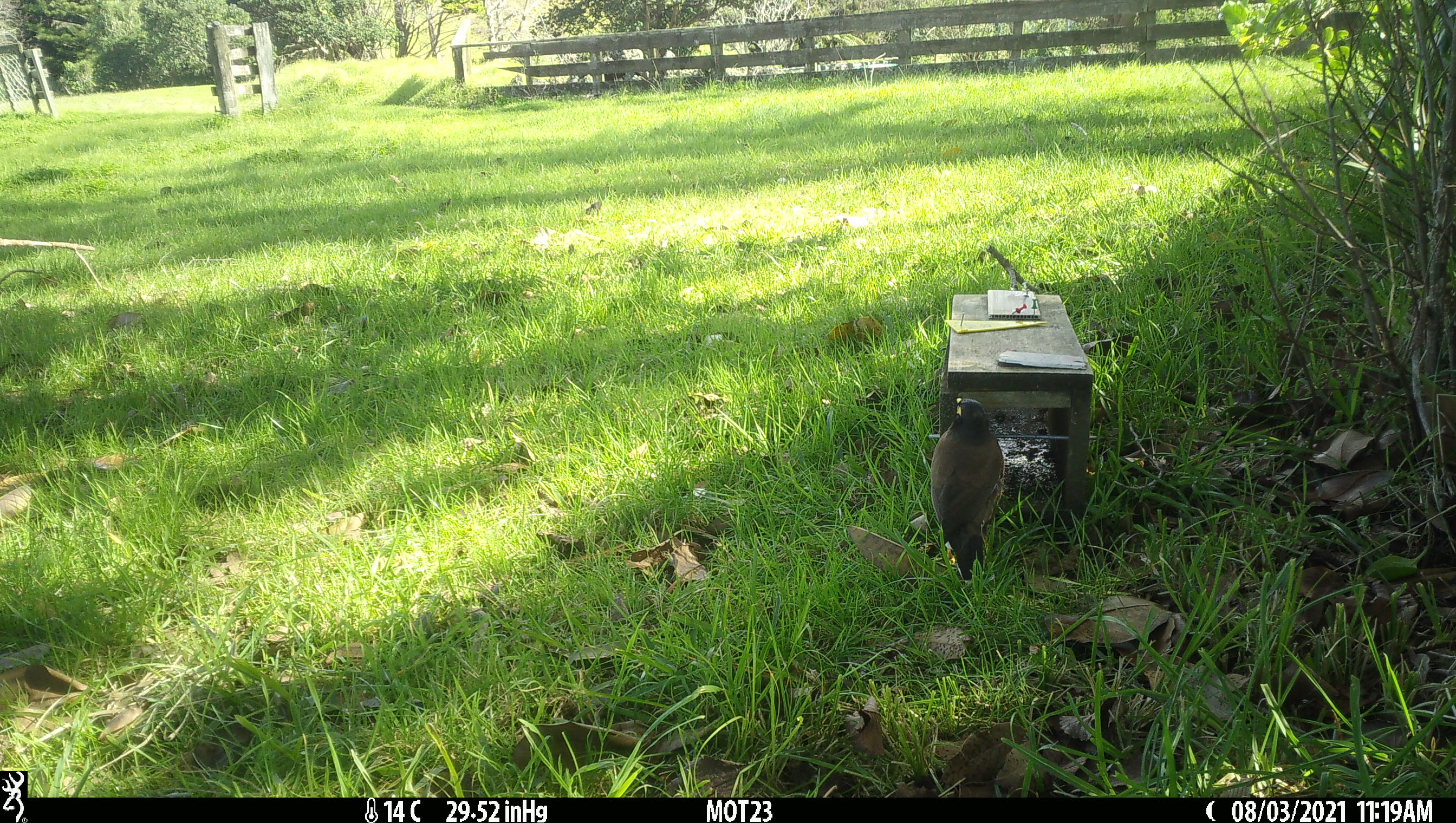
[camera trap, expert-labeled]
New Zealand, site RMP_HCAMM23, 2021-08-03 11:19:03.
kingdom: Animalia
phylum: Chordata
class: Aves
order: Passeriformes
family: Sturnidae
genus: Acridotheres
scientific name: Acridotheres tristis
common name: common myna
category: myna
Myna (common myna) (Acridotheres tristis).